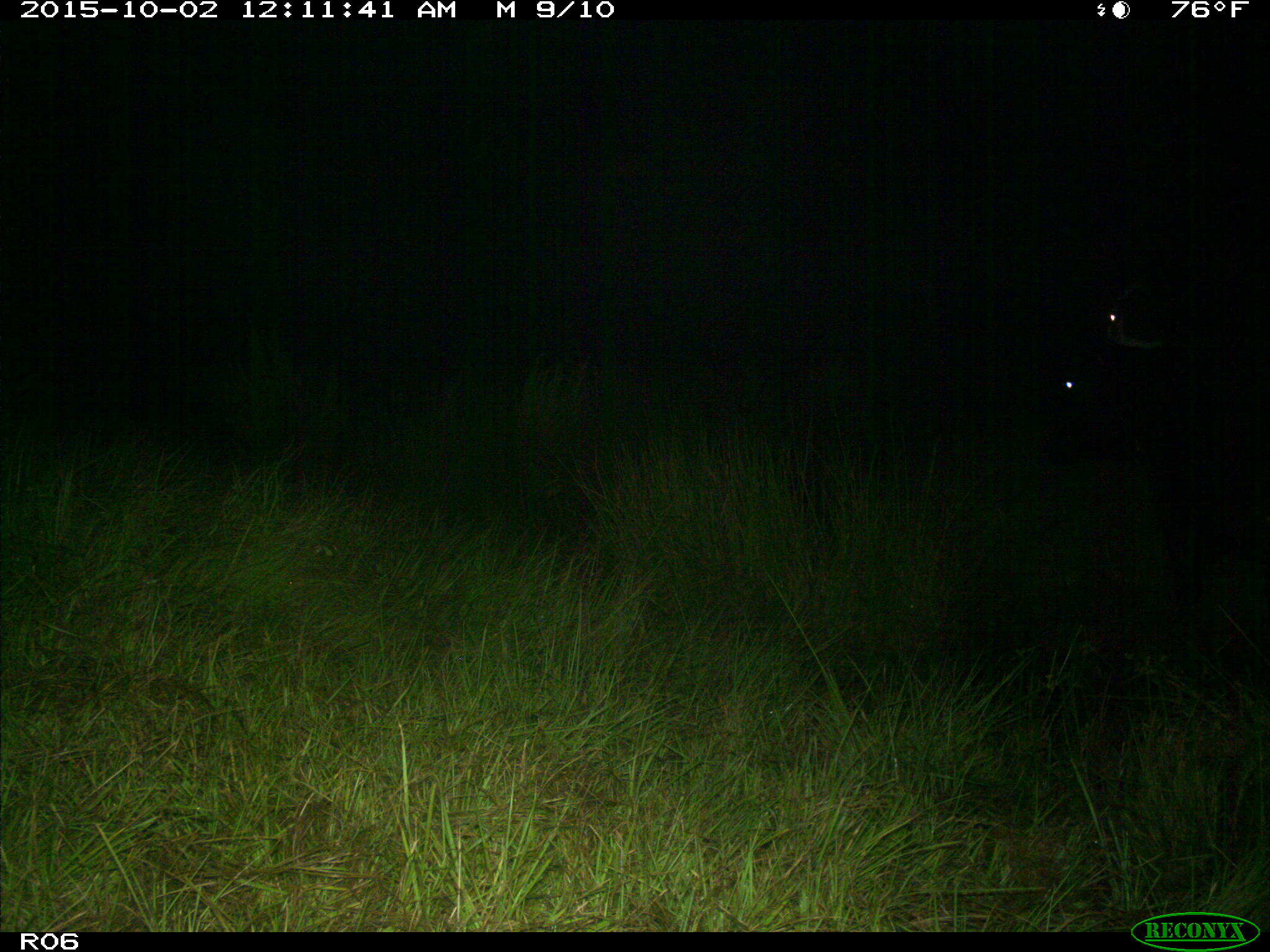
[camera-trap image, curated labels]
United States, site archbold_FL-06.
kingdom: Animalia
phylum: Chordata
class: Mammalia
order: Artiodactyla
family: Bovidae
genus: Bos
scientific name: Bos taurus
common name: domestic cow